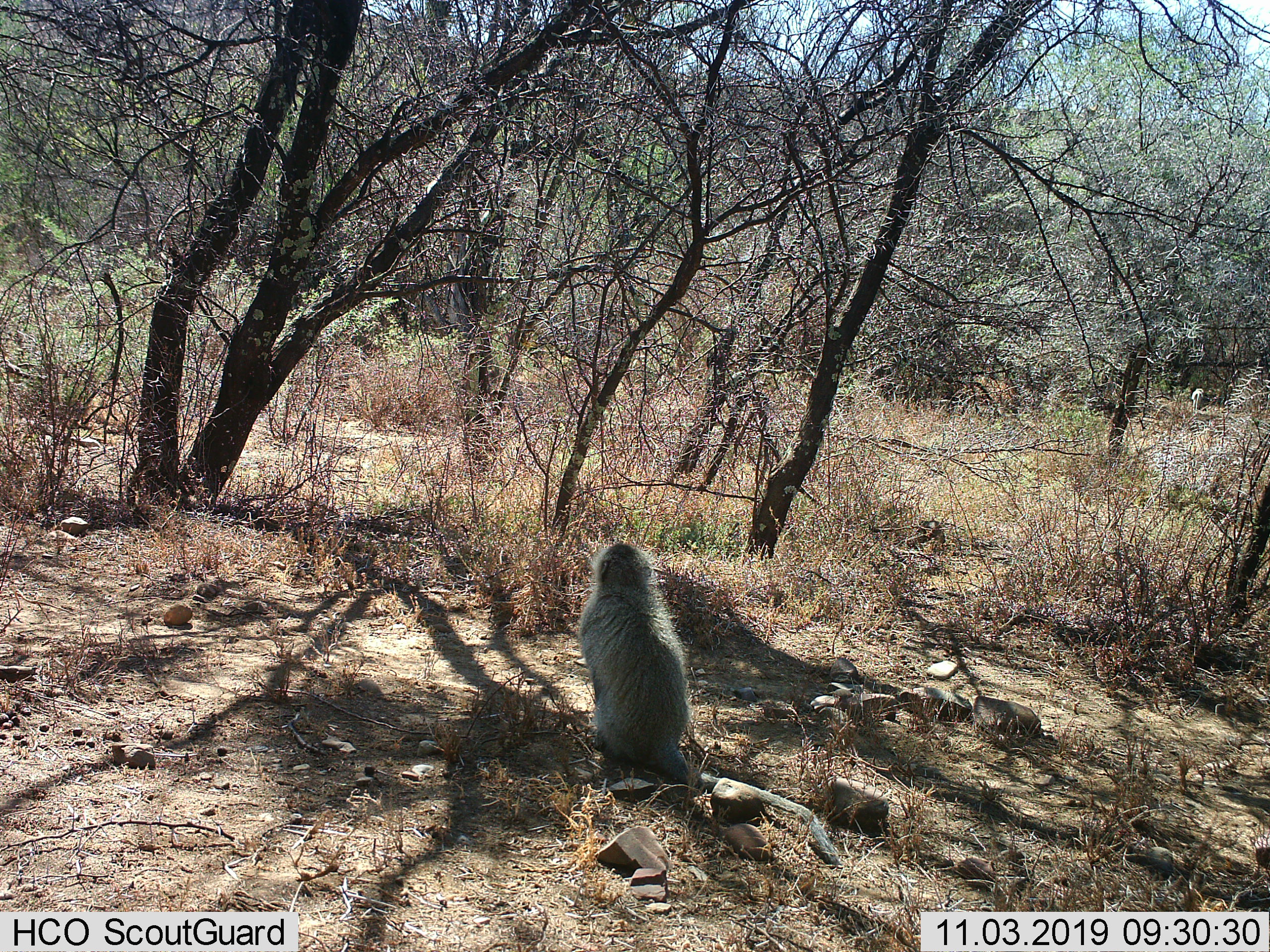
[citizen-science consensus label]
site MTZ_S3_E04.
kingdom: Animalia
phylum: Chordata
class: Mammalia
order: Primates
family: Cercopithecidae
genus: Chlorocebus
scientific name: Chlorocebus pygerythrus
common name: vervet monkey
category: monkeyvervet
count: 1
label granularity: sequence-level